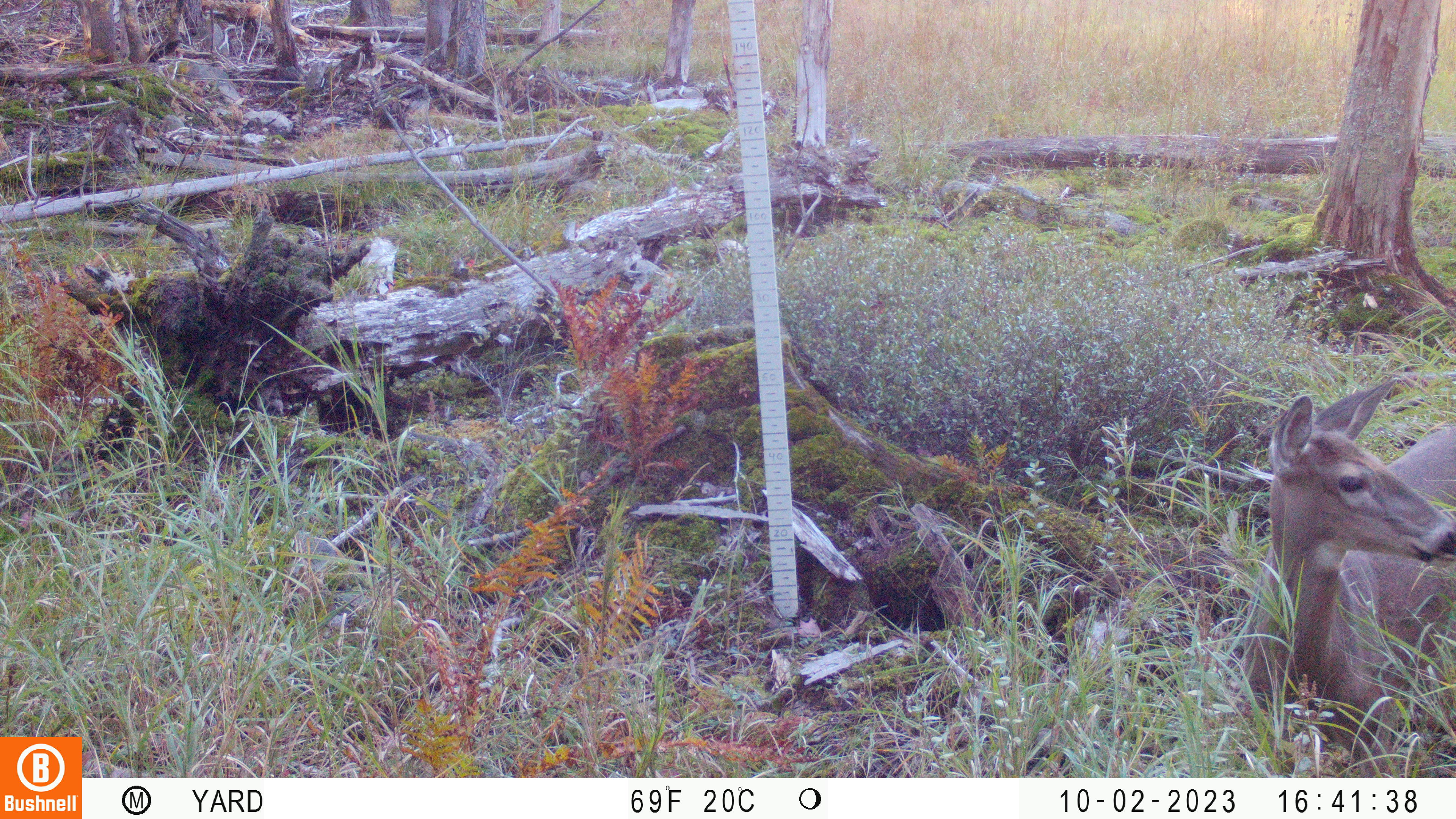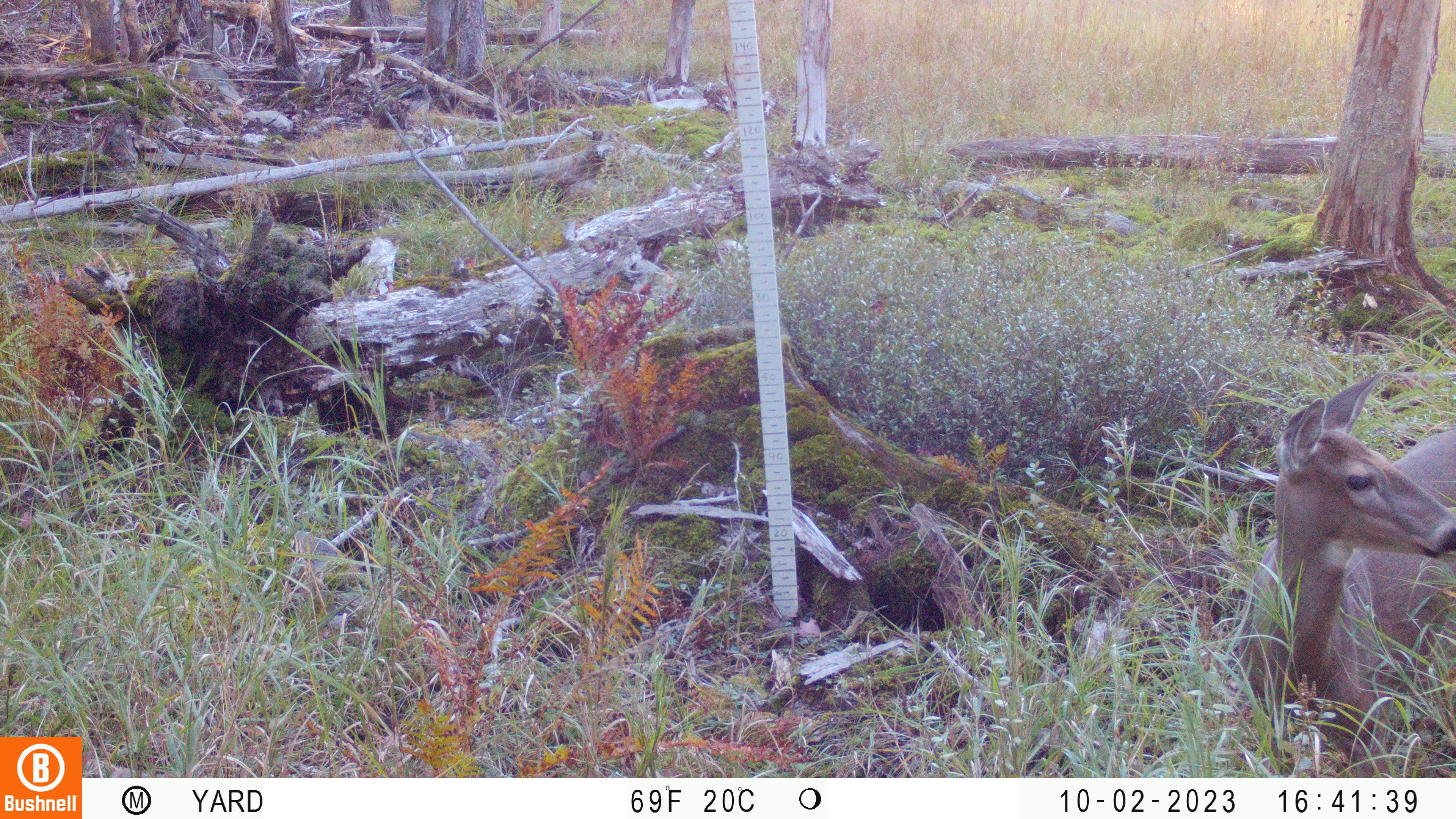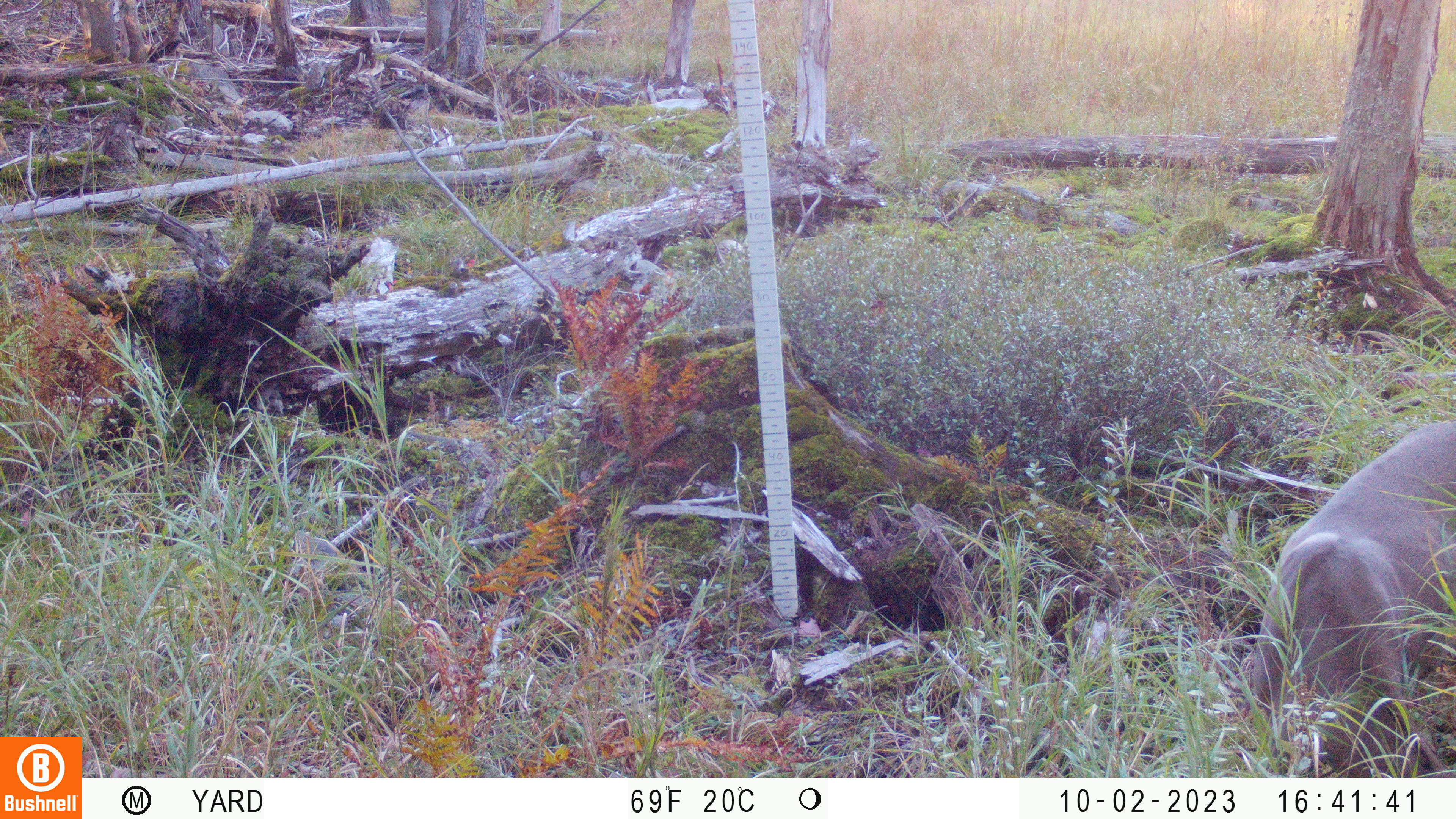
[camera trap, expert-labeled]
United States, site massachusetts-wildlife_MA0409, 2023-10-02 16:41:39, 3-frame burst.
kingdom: Animalia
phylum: Chordata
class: Mammalia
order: Artiodactyla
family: Cervidae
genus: Odocoileus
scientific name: Odocoileus virginianus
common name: white-tailed deer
White-tailed deer (Odocoileus virginianus).